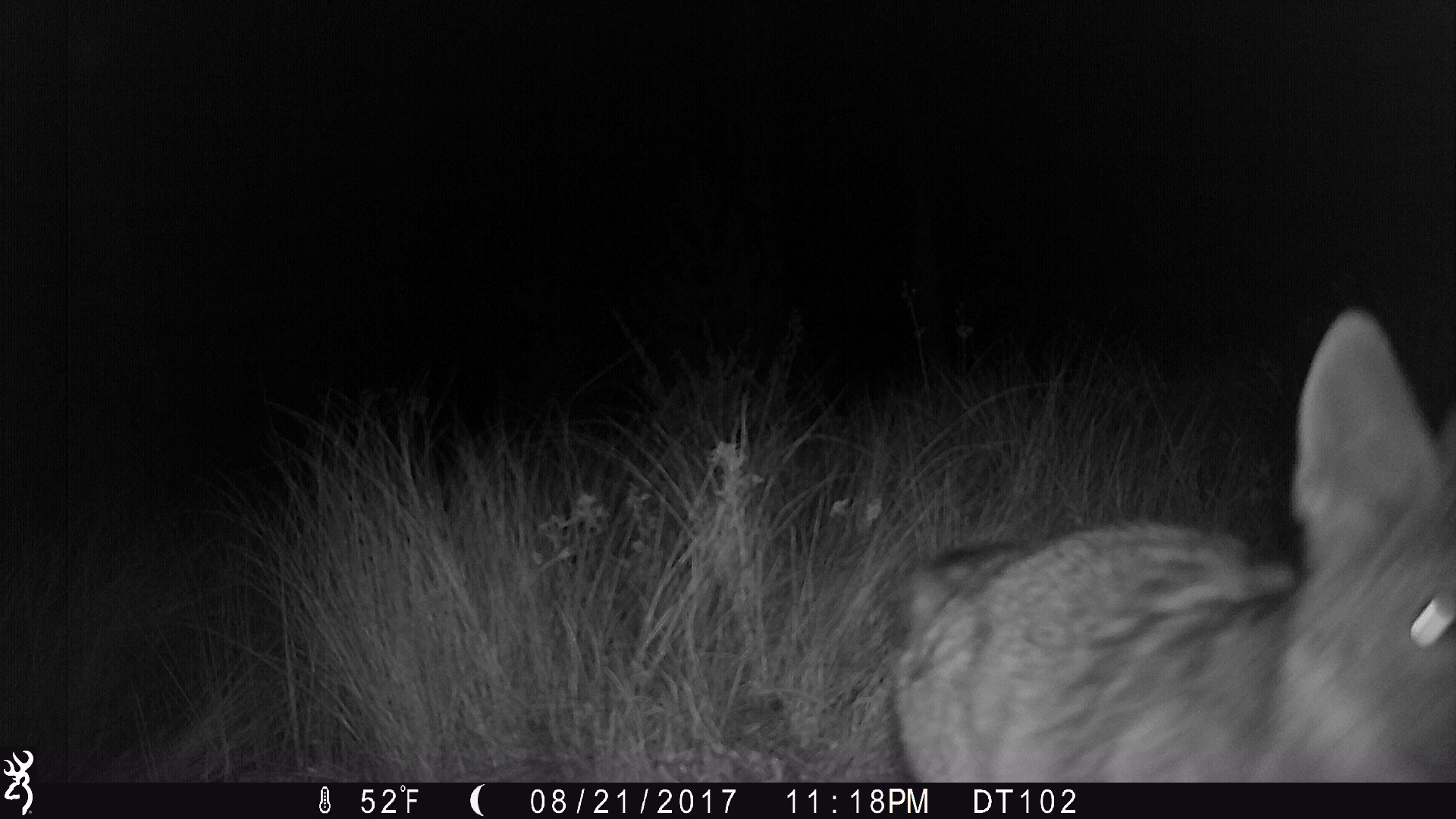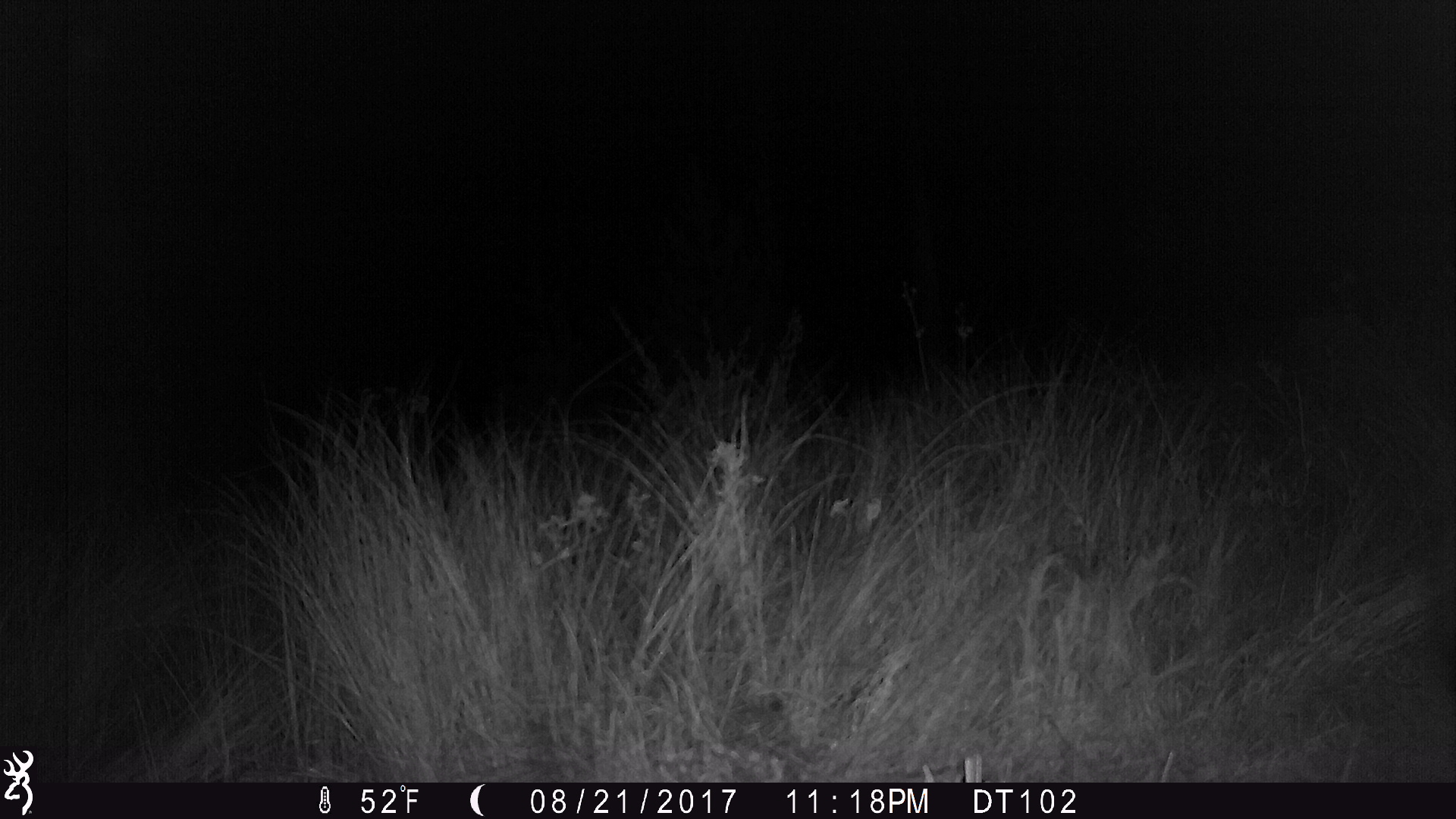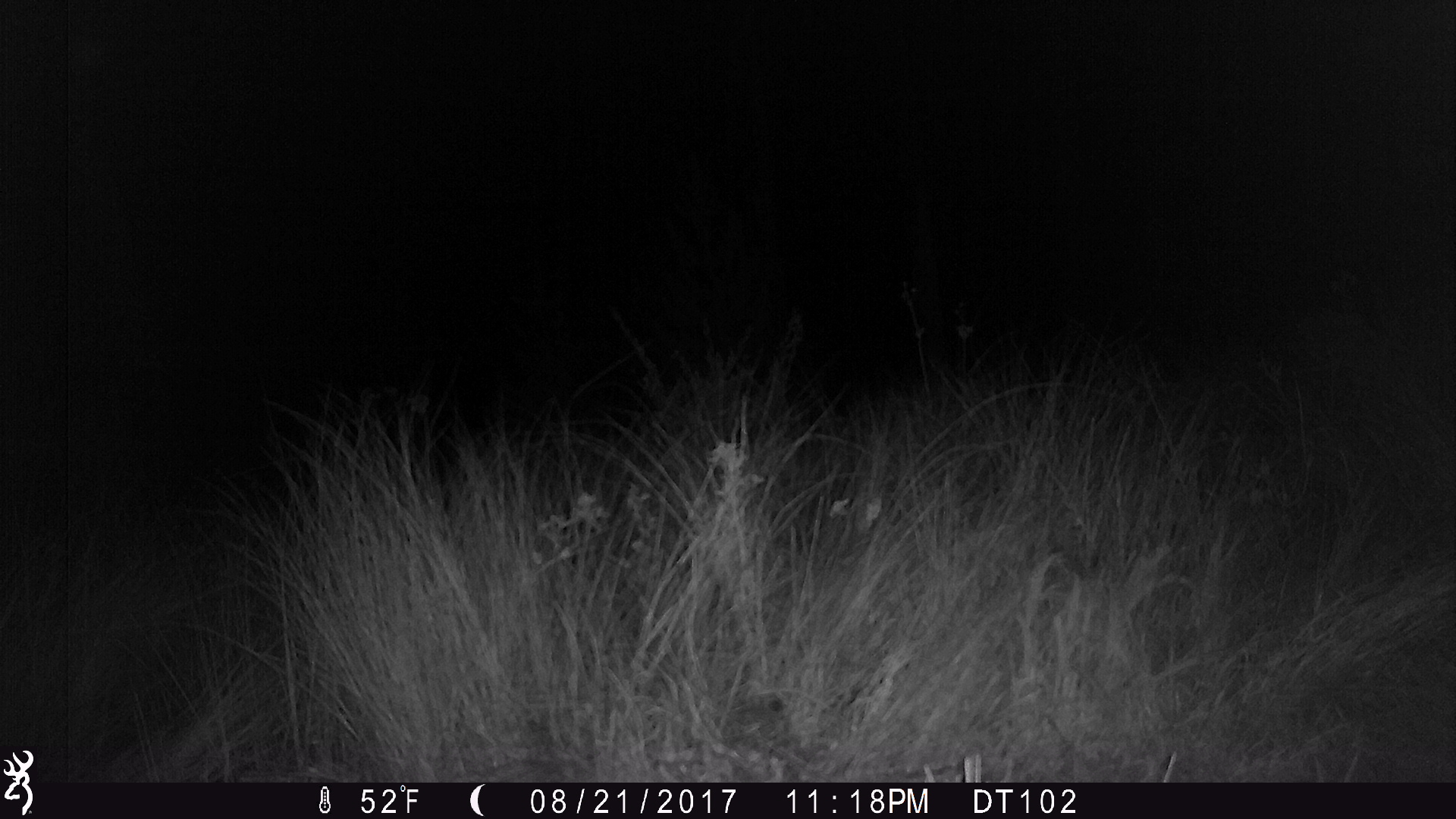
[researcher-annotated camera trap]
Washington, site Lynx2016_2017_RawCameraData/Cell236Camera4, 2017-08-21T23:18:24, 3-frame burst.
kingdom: Animalia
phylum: Chordata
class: Mammalia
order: Carnivora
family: Canidae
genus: Canis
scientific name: Canis latrans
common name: coyote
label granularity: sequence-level